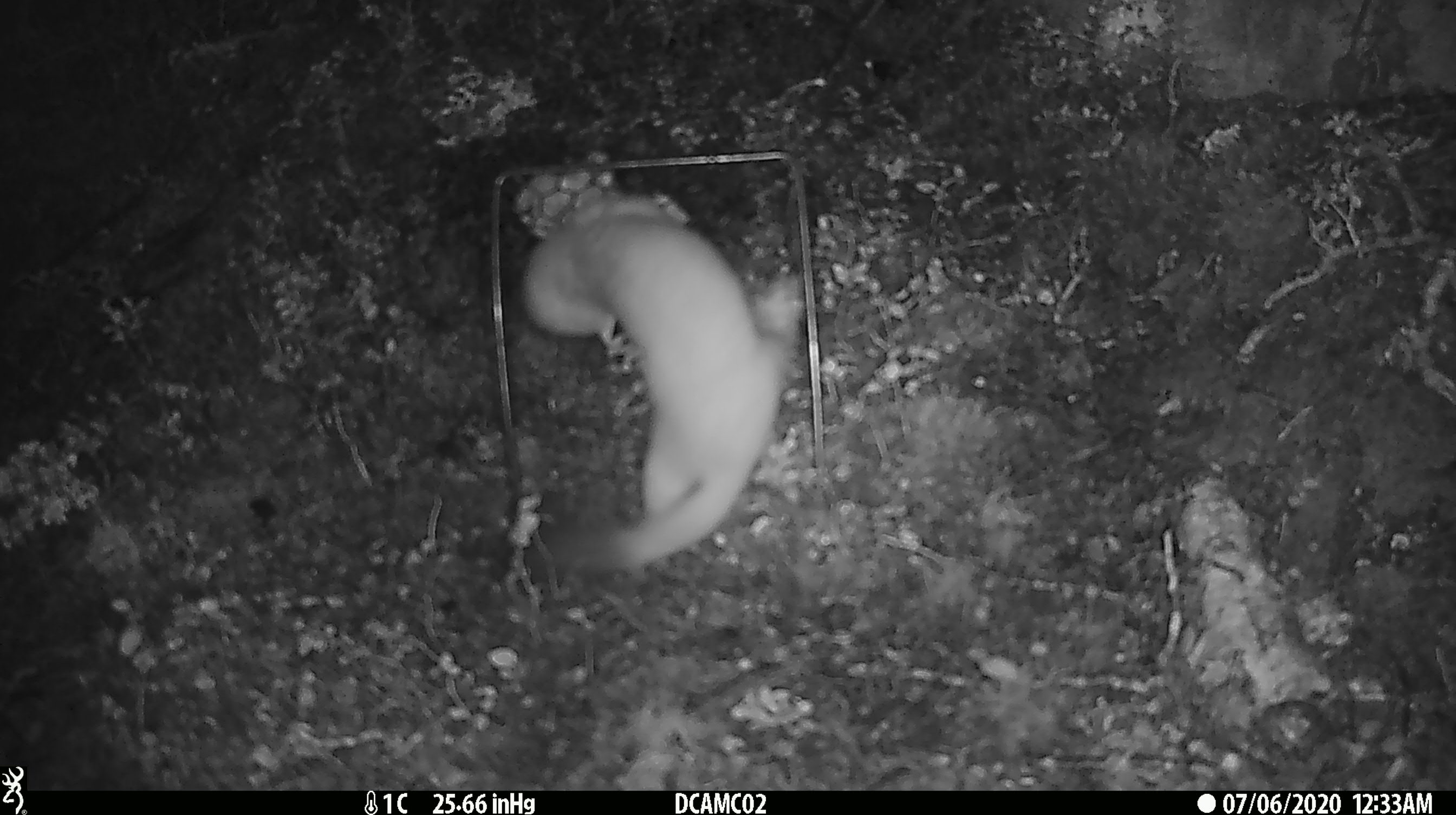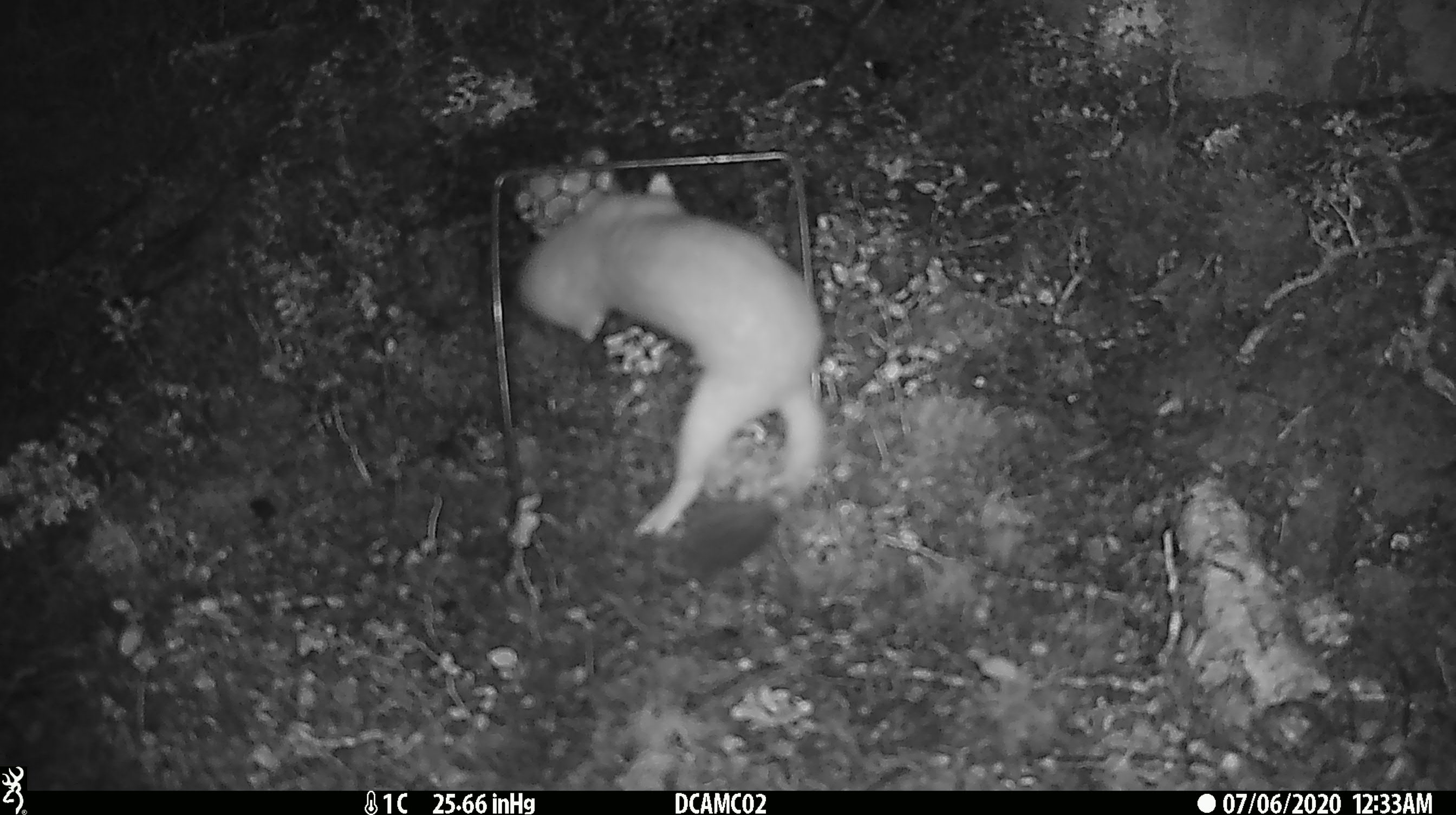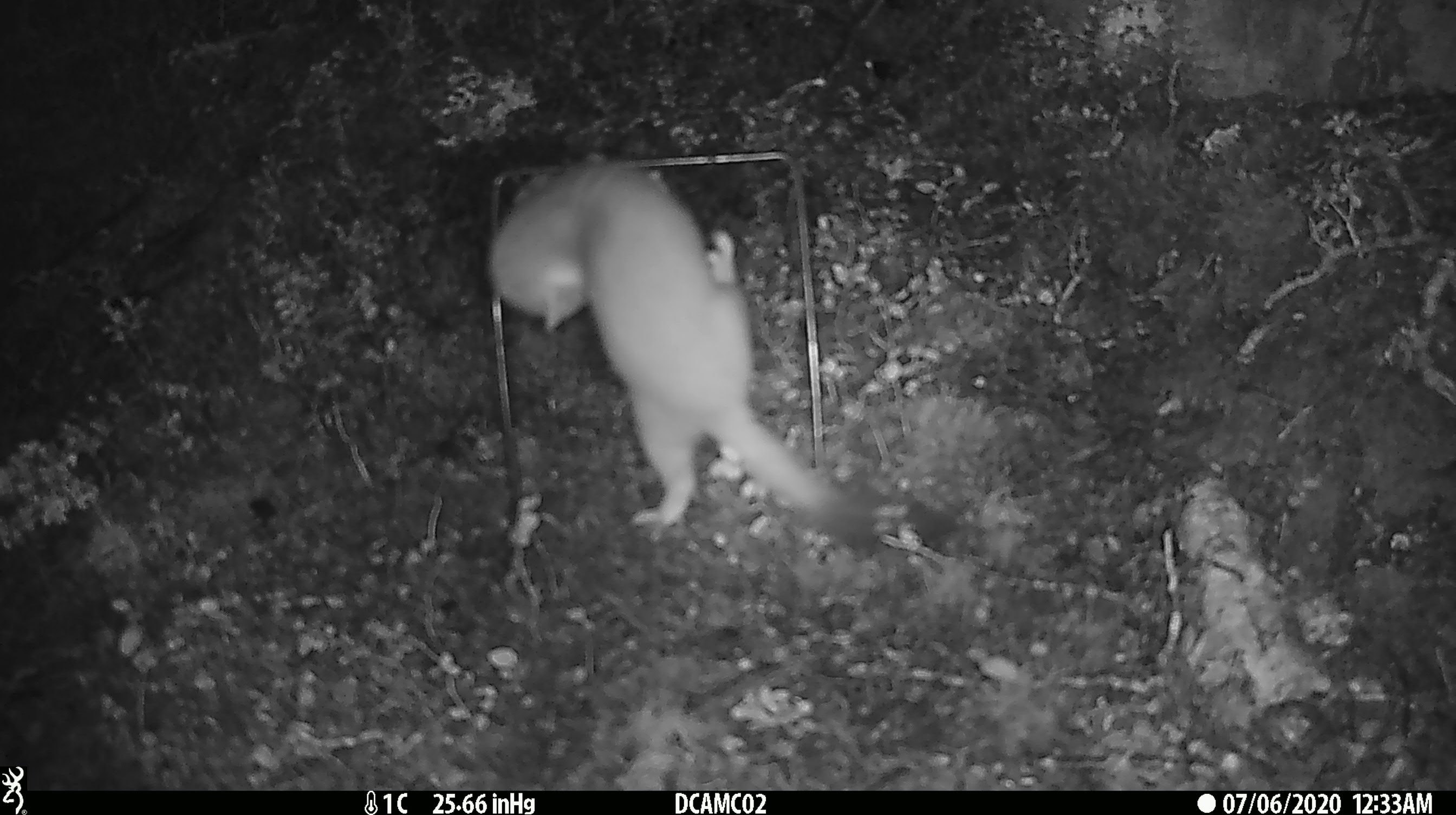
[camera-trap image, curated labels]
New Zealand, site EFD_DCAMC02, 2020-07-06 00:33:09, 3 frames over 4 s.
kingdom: Animalia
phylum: Chordata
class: Mammalia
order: Carnivora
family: Mustelidae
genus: Mustela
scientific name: Mustela erminea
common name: stoat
Stoat (Mustela erminea).